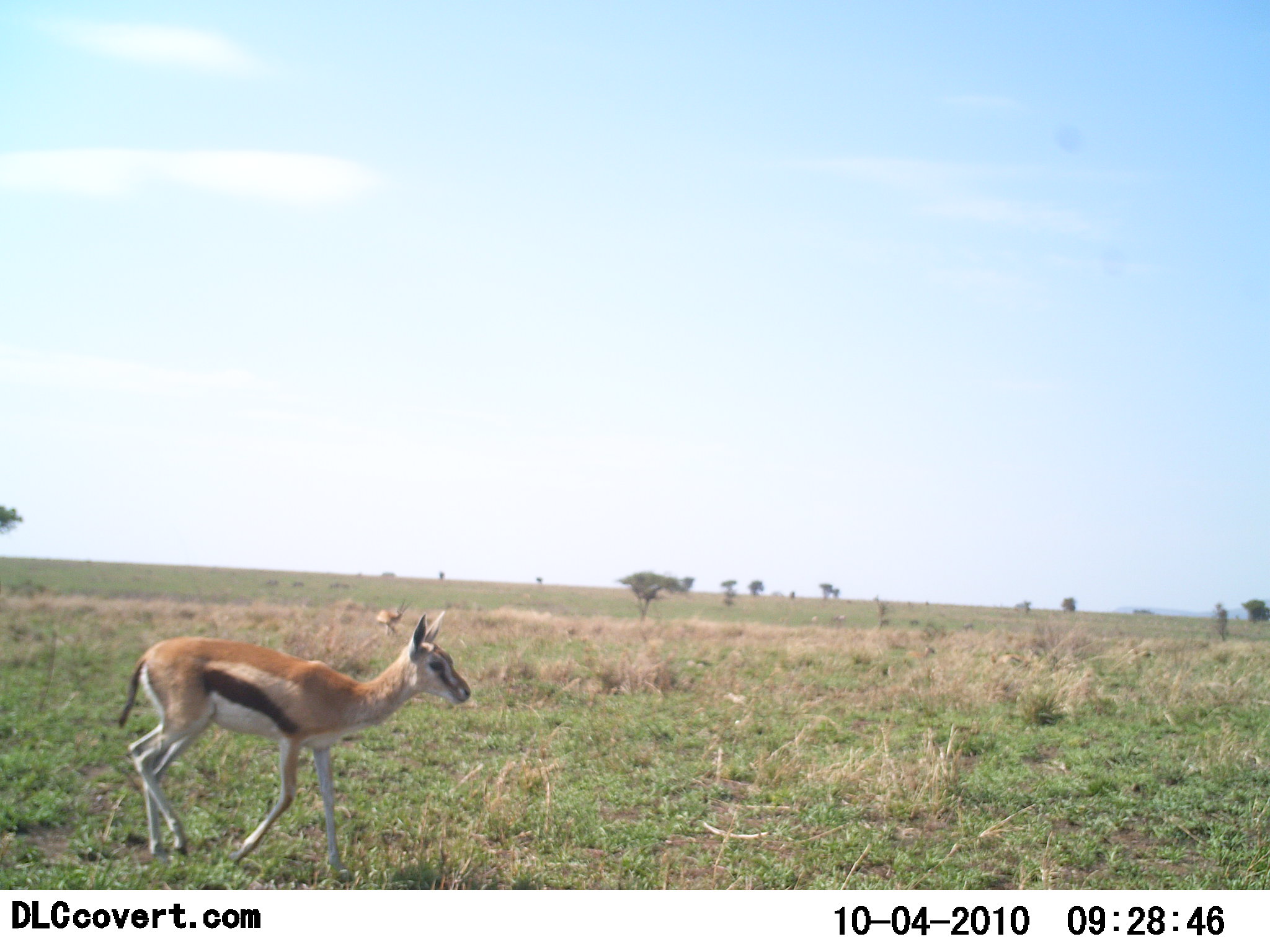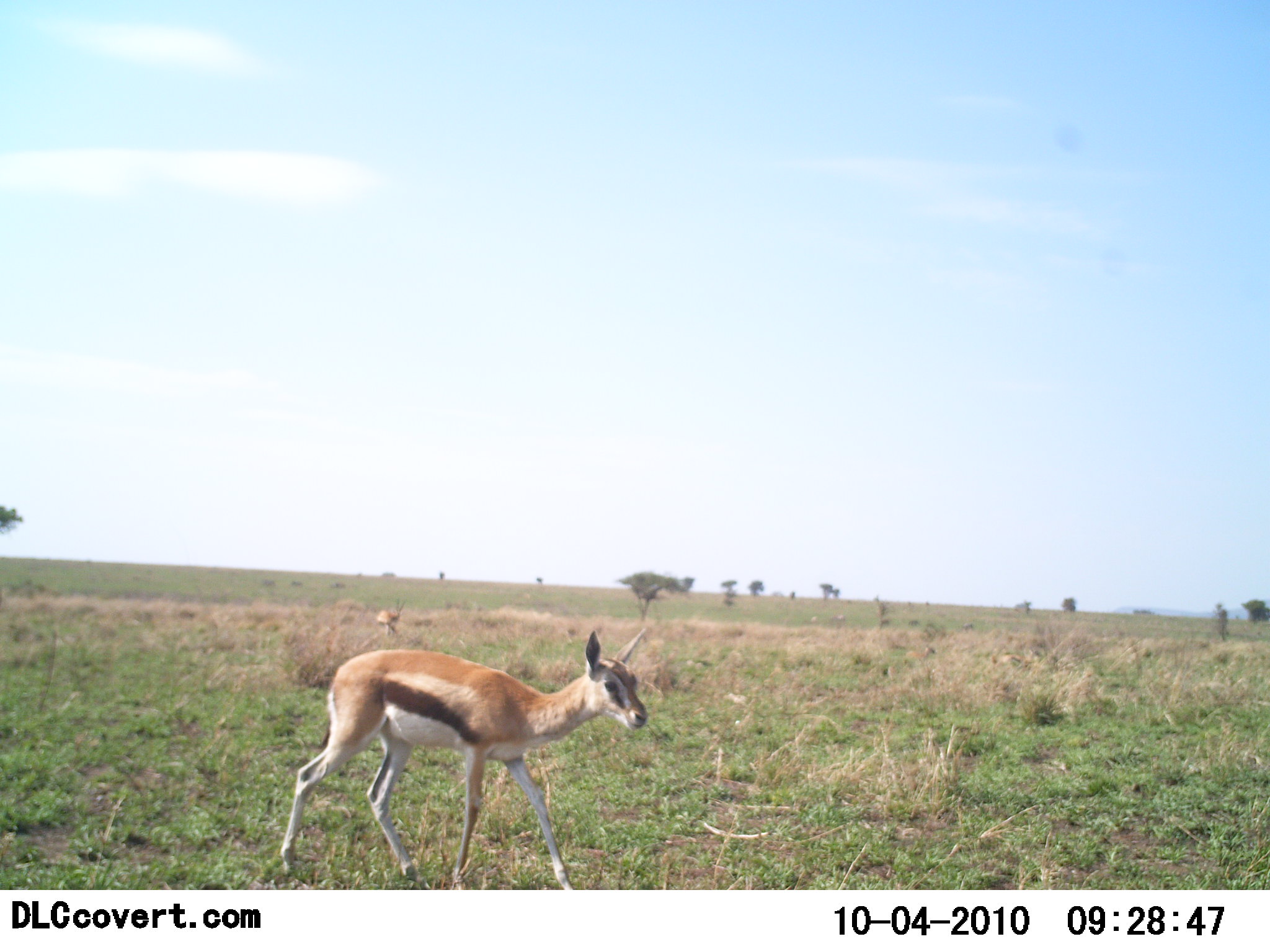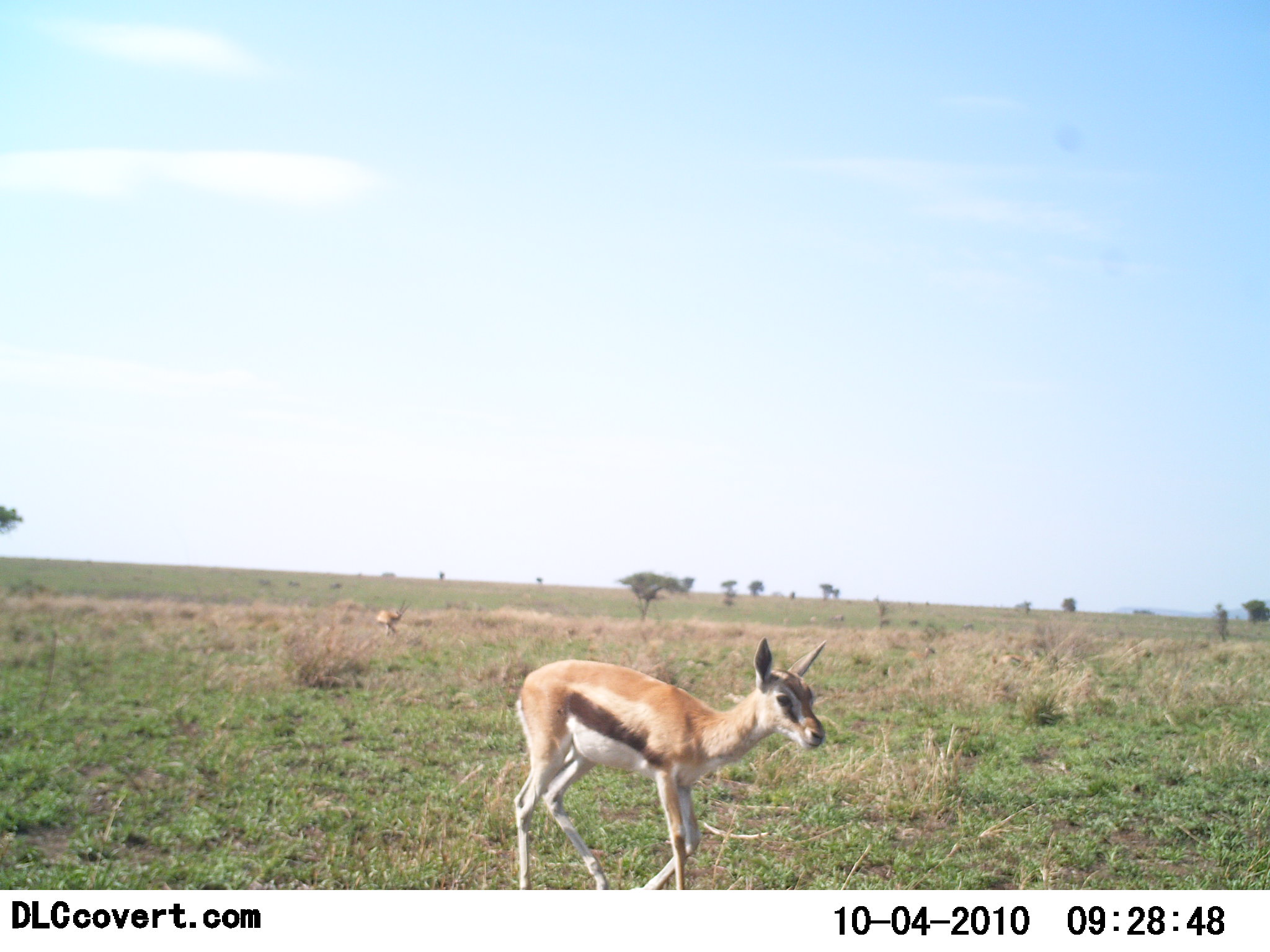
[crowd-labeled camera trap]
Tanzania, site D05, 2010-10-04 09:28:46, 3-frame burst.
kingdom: Animalia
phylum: Chordata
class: Mammalia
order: Artiodactyla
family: Bovidae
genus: Eudorcas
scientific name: Eudorcas thomsonii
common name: thomson's gazelle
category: gazellethomsons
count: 1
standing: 35%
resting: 5%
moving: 80%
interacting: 0%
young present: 10%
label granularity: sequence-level